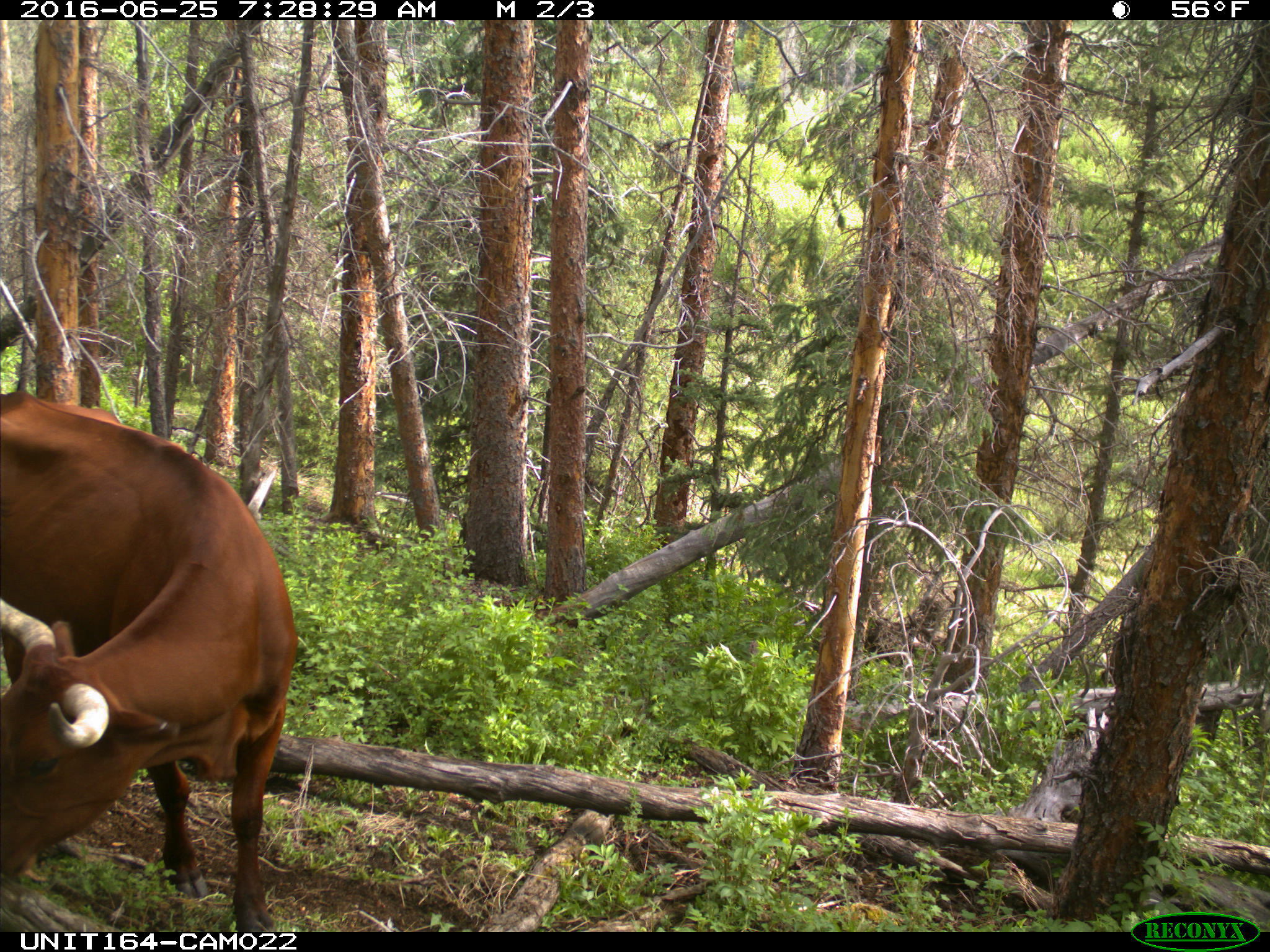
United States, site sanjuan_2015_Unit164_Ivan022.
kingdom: Animalia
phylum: Chordata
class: Mammalia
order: Artiodactyla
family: Bovidae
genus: Bos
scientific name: Bos taurus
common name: domestic cow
Bos taurus (domestic cow).